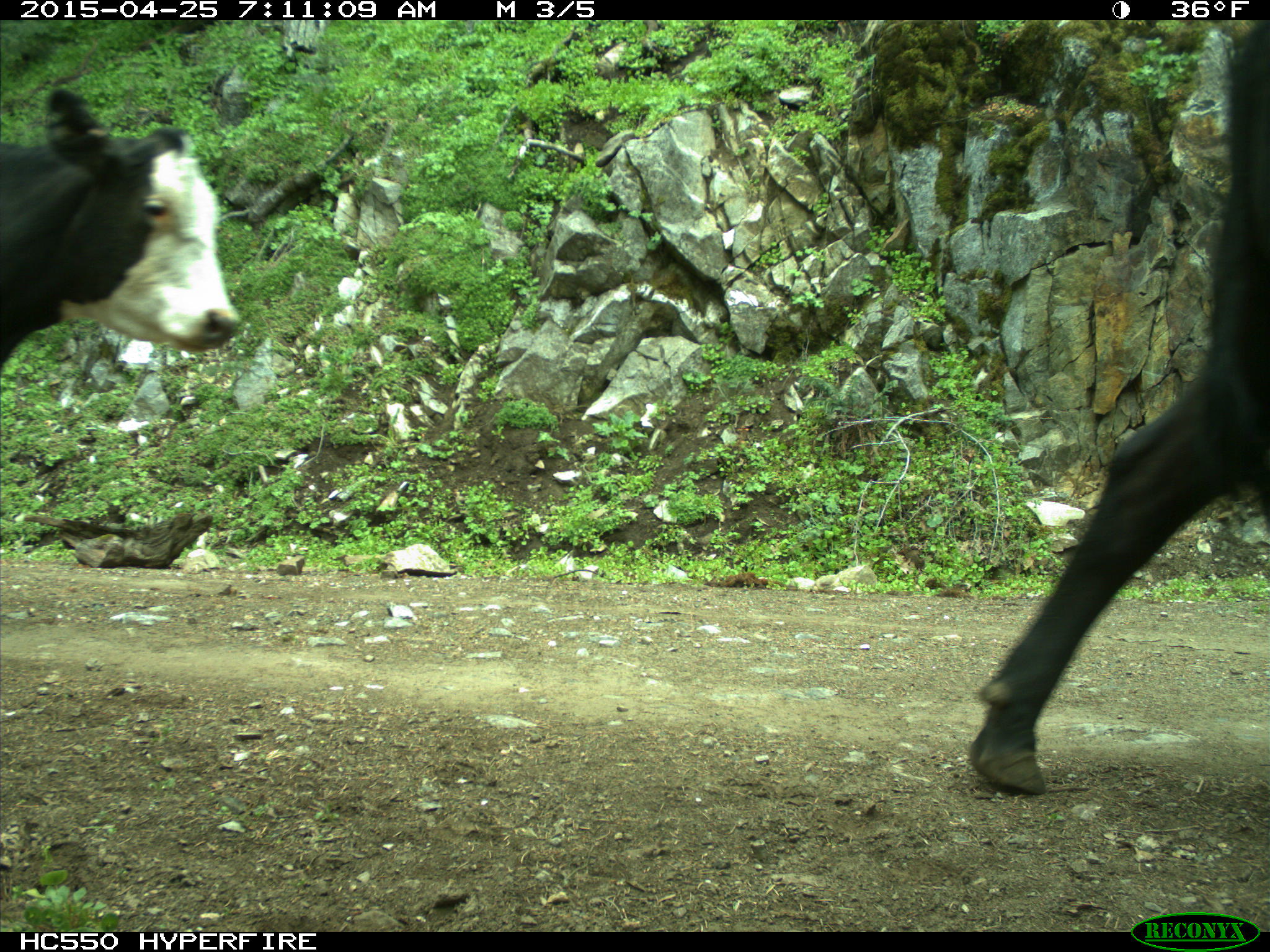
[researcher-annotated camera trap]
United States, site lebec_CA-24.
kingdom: Animalia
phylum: Chordata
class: Mammalia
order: Artiodactyla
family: Bovidae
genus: Bos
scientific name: Bos taurus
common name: domestic cow